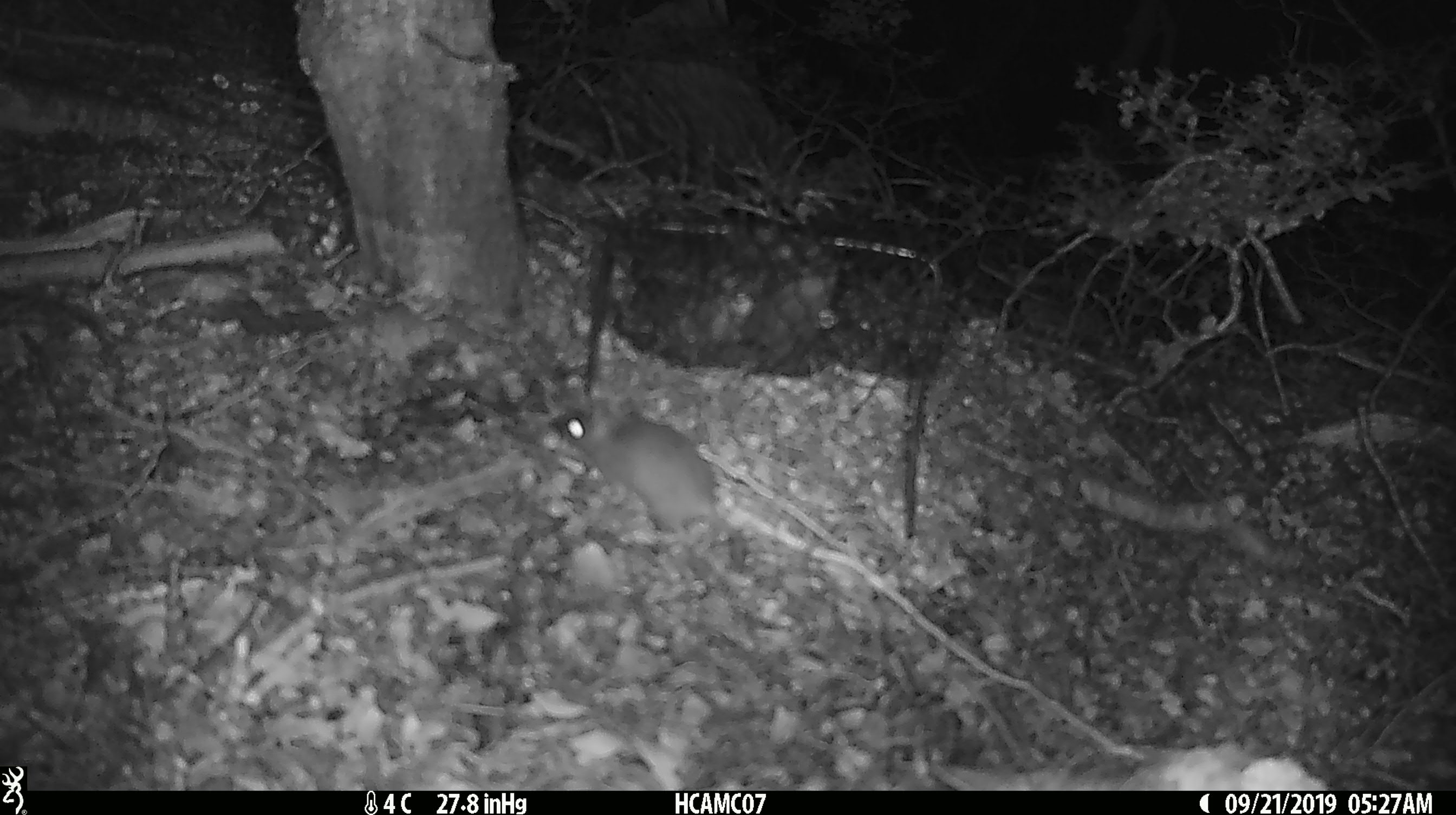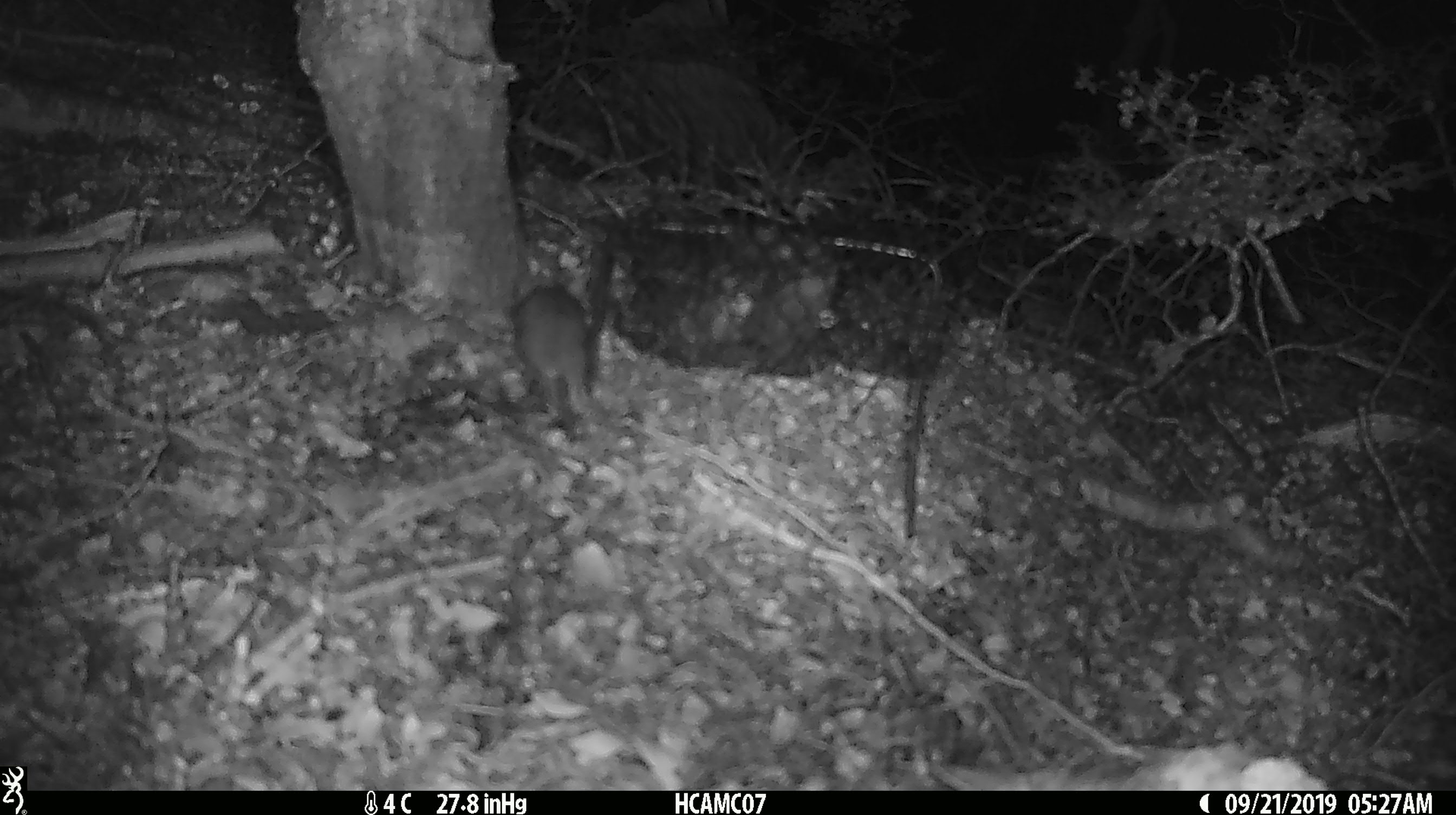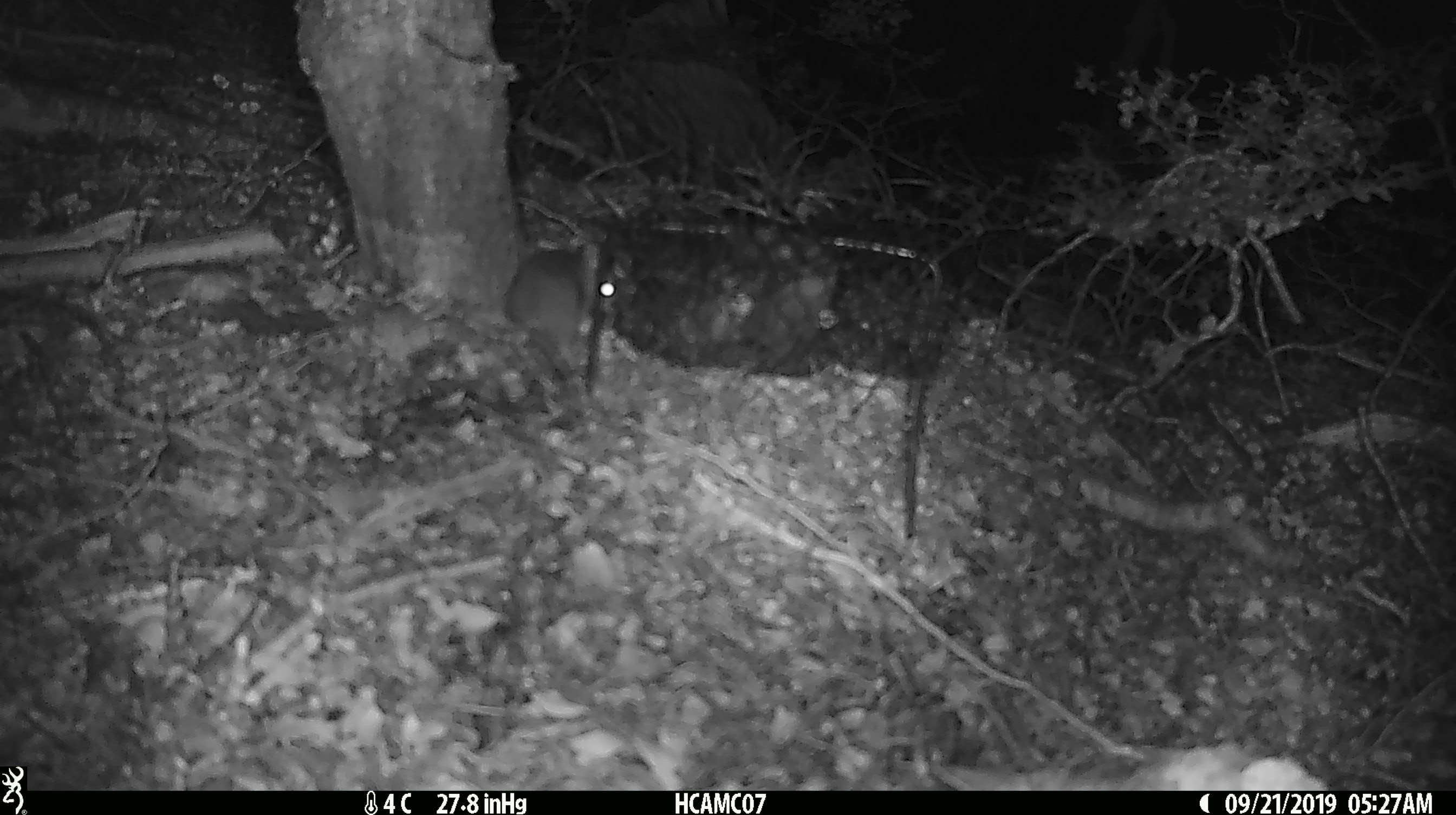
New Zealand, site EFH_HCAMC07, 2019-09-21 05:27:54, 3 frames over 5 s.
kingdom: Animalia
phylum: Chordata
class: Mammalia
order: Rodentia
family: Muridae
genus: Mus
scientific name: Mus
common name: mouse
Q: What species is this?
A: Mouse (Mus).